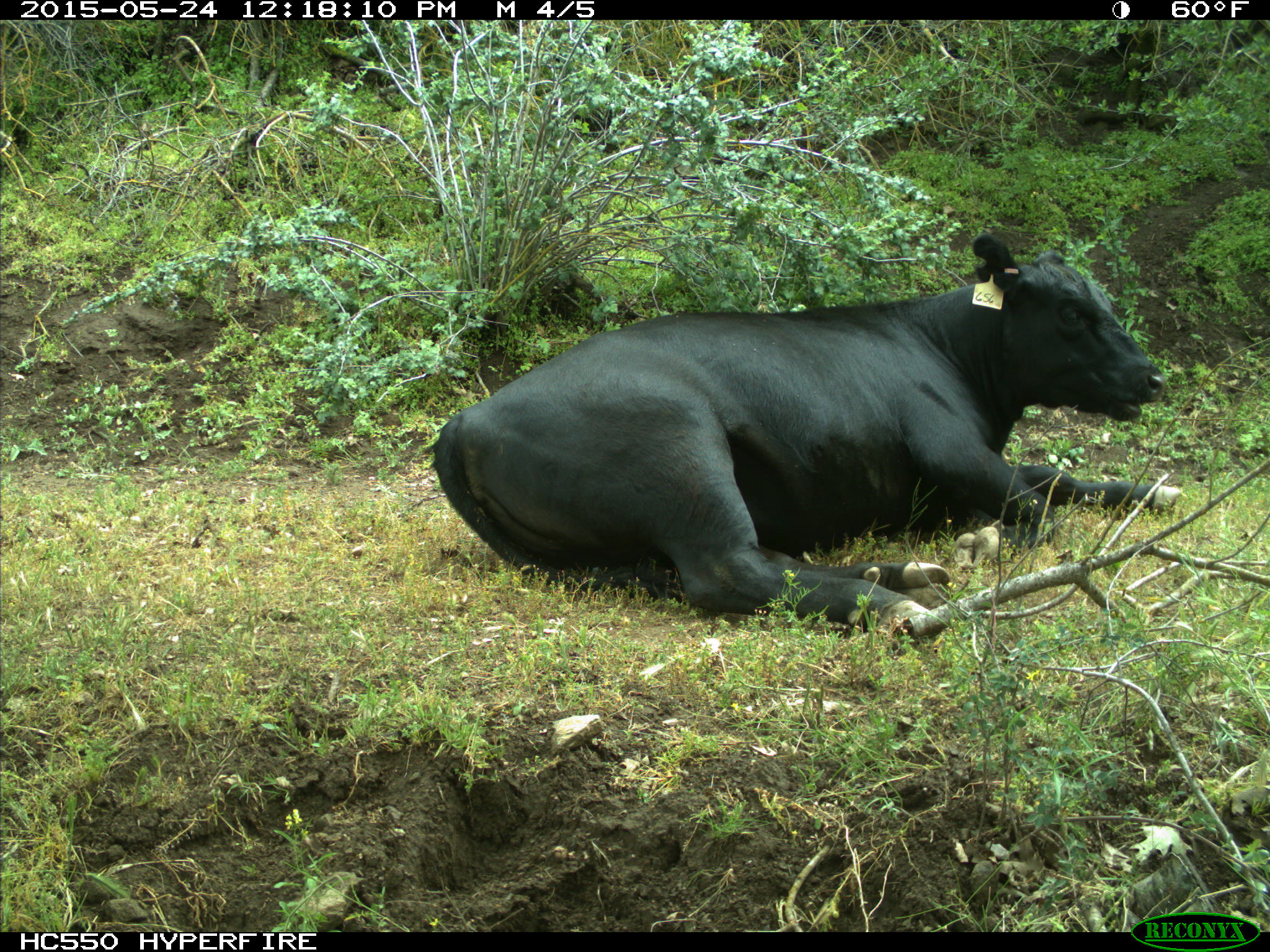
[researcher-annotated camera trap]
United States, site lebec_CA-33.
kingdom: Animalia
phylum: Chordata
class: Mammalia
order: Artiodactyla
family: Bovidae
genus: Bos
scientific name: Bos taurus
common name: domestic cow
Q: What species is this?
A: Bos taurus (domestic cow).